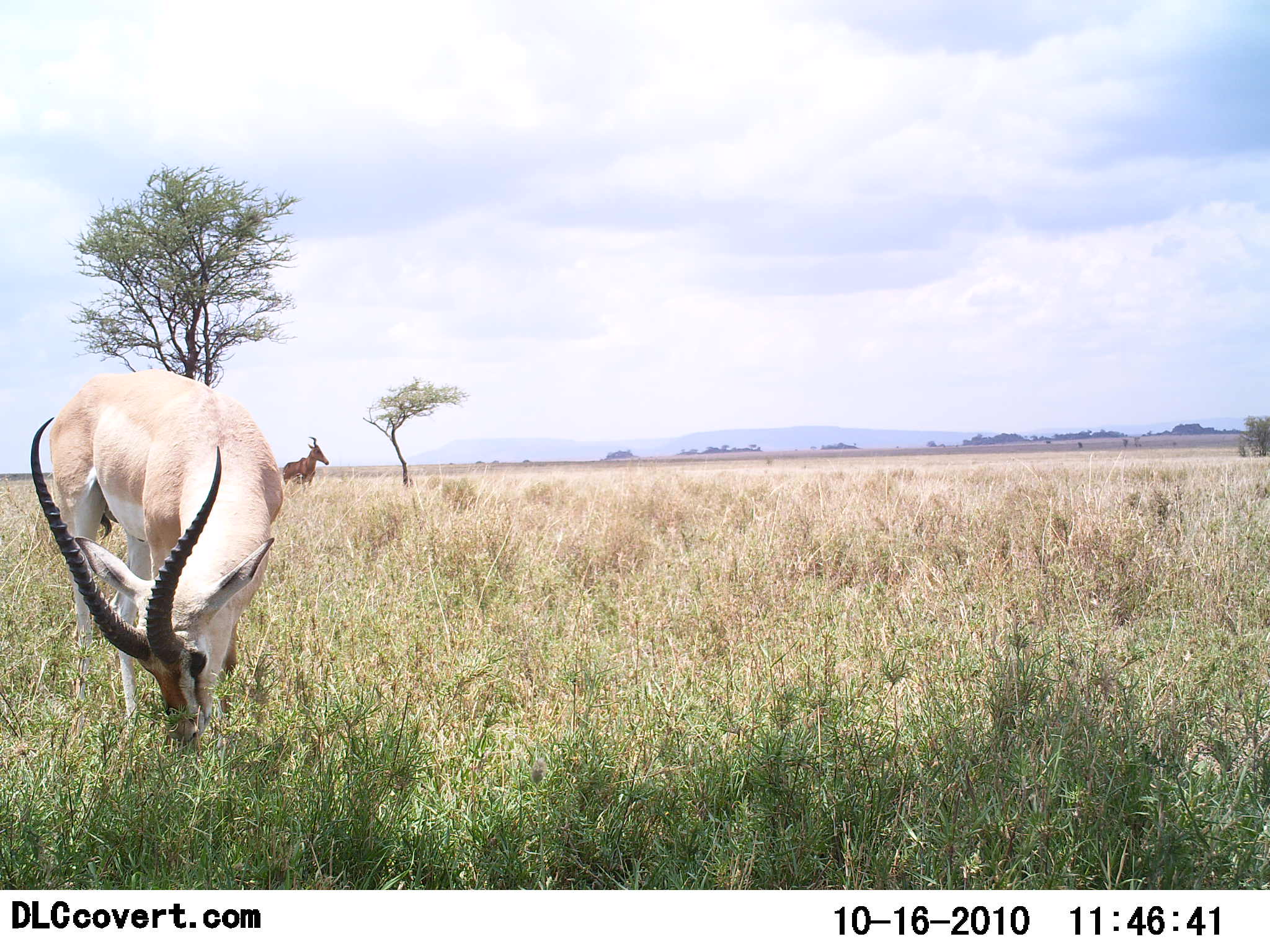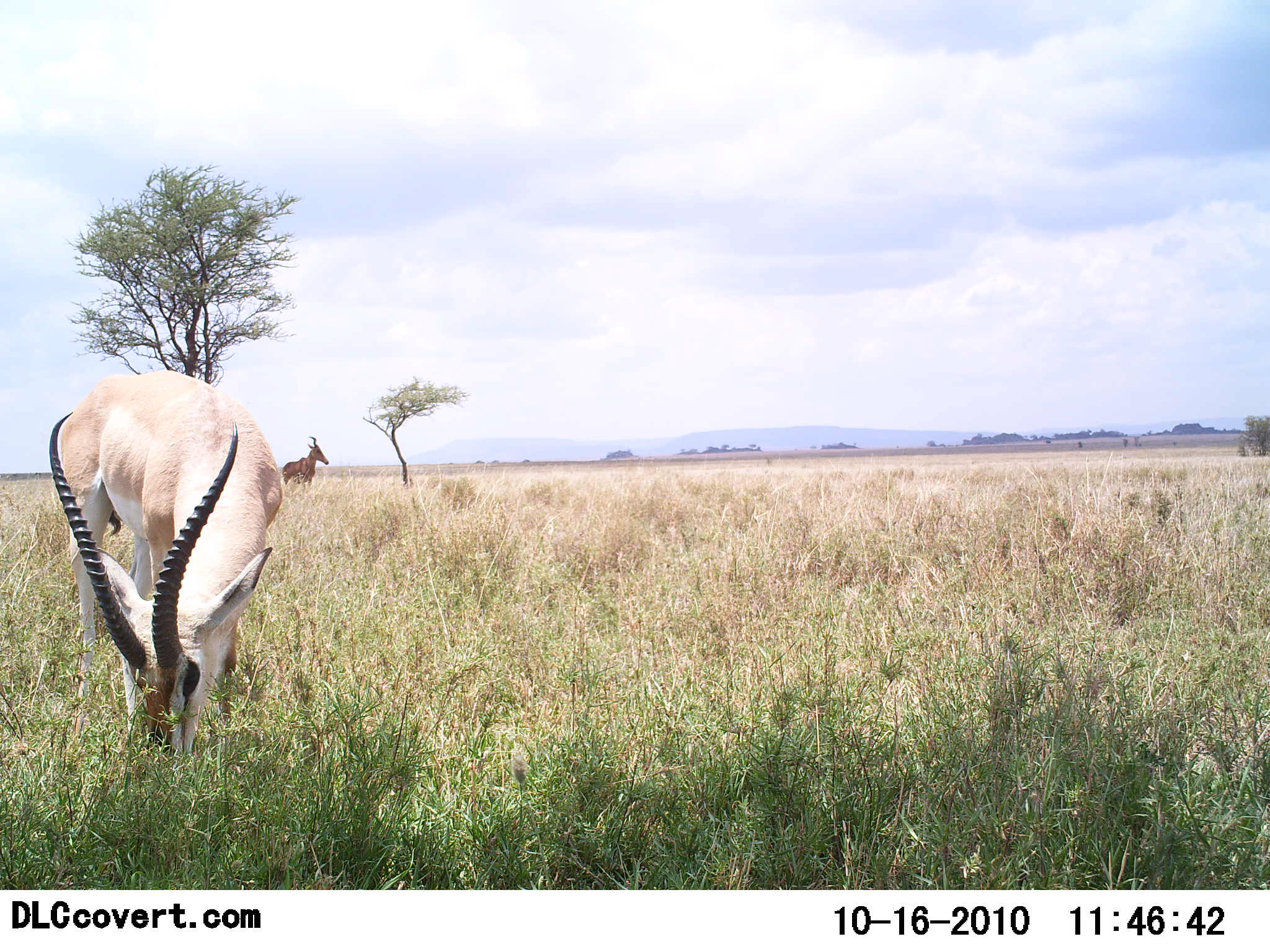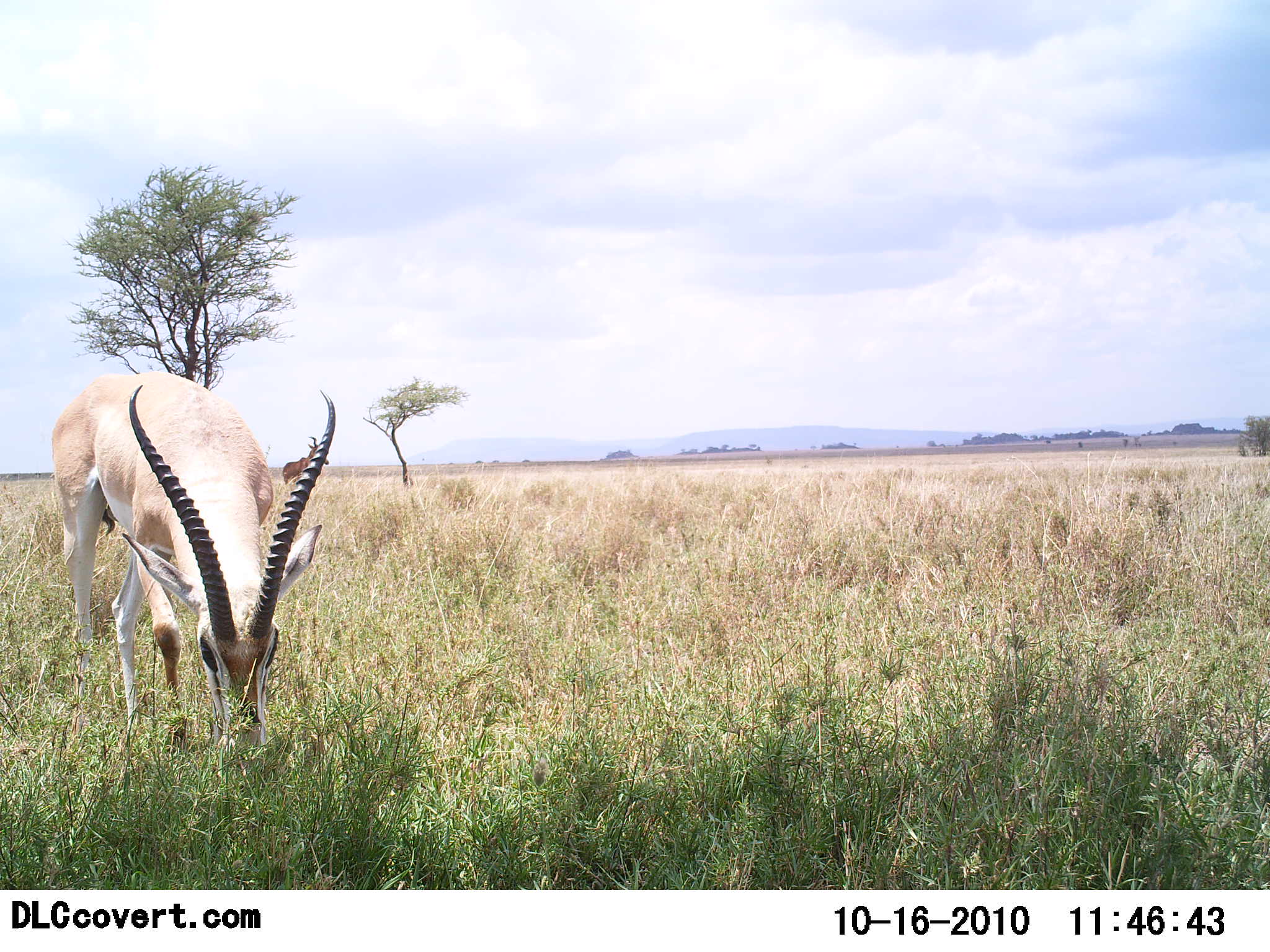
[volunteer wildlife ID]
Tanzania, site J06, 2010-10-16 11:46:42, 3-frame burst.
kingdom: Animalia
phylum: Chordata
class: Mammalia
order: Artiodactyla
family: Bovidae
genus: Nanger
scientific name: Nanger granti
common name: grant's gazelle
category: gazellegrants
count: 1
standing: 19%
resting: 0%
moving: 0%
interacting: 0%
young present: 0%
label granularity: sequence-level